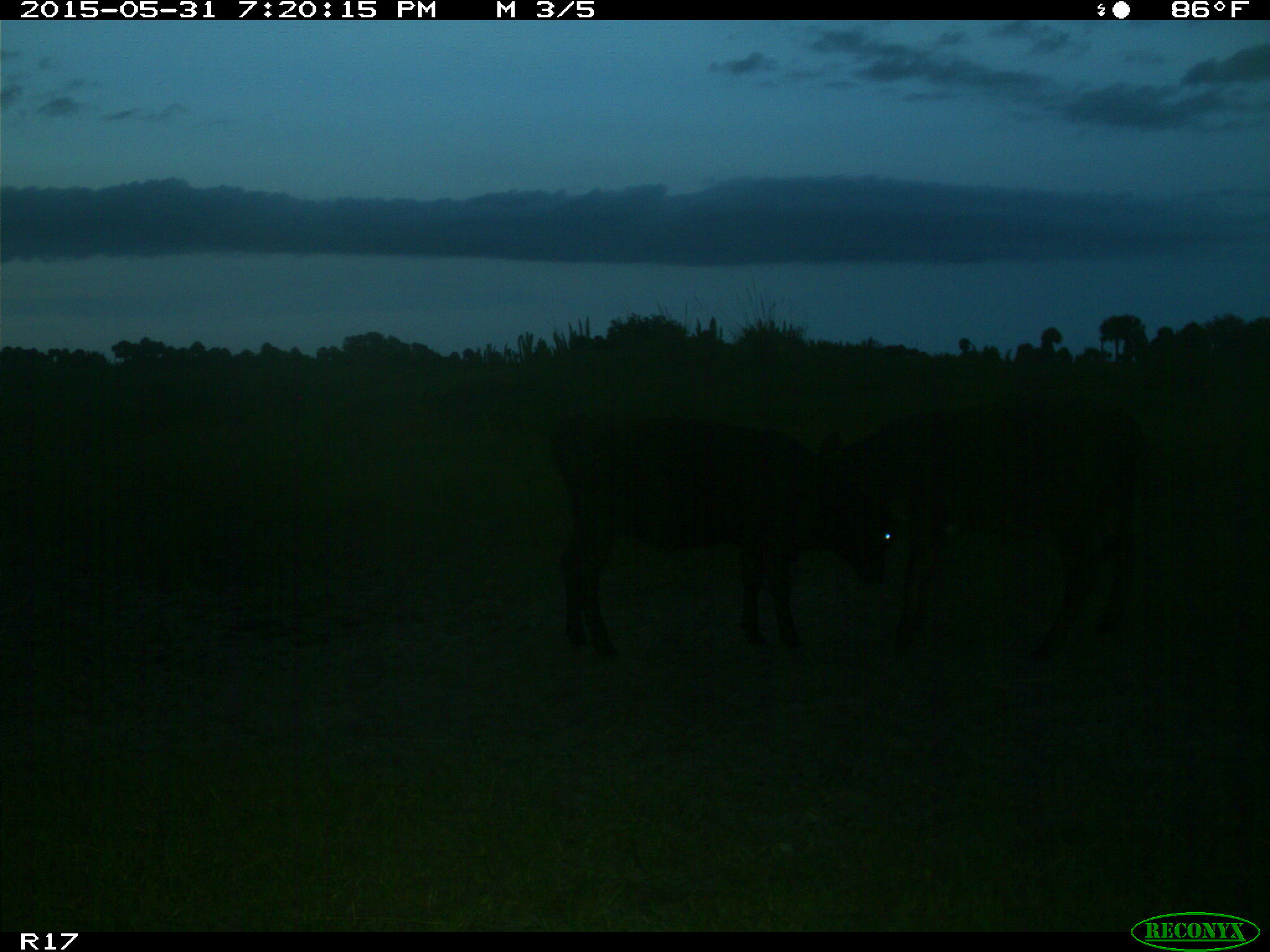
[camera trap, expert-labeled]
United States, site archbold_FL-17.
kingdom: Animalia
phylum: Chordata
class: Mammalia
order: Artiodactyla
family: Bovidae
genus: Bos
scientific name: Bos taurus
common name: domestic cow